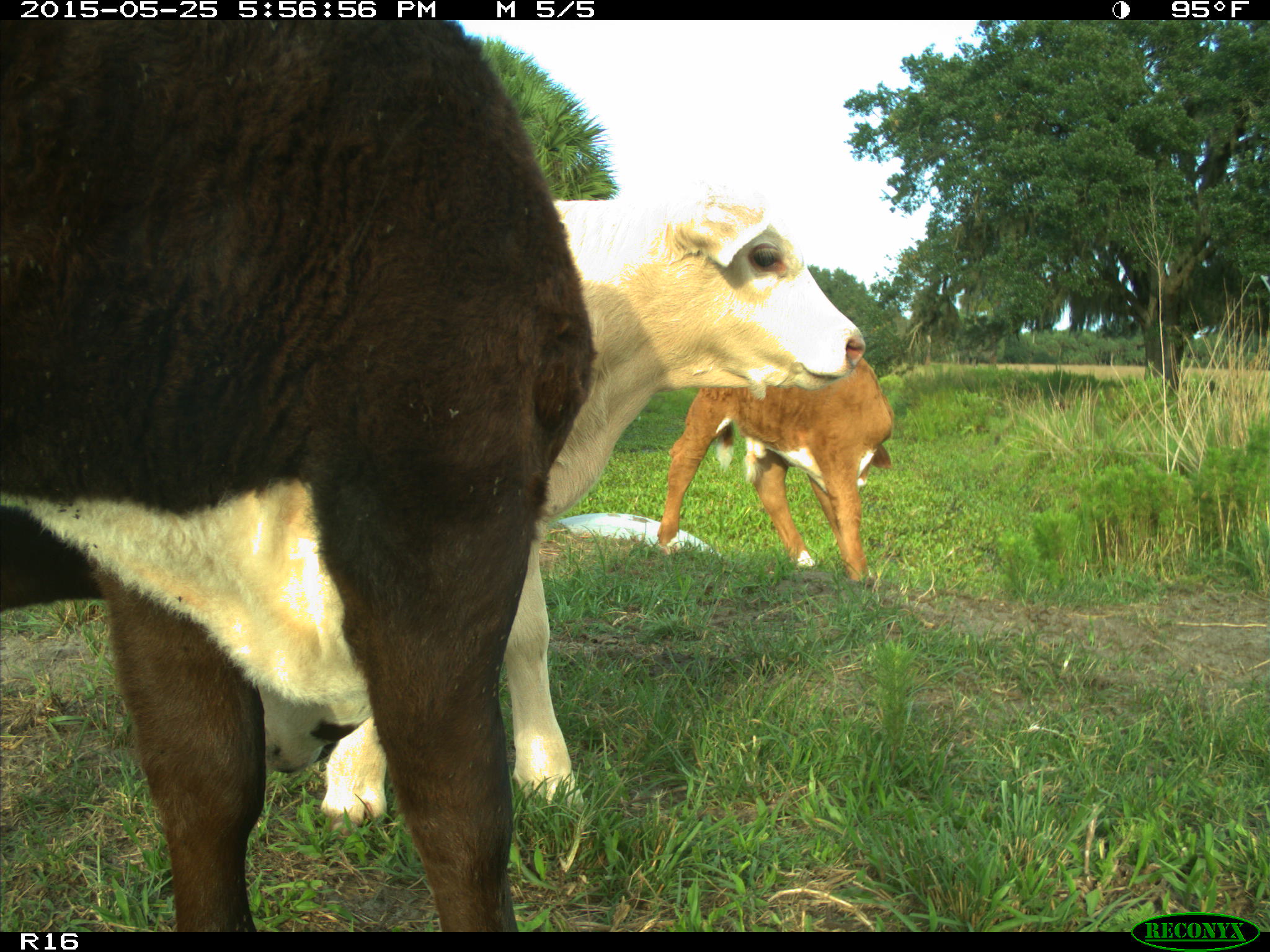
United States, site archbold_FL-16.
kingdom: Animalia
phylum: Chordata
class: Mammalia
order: Artiodactyla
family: Bovidae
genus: Bos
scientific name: Bos taurus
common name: domestic cow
Bos taurus (domestic cow).